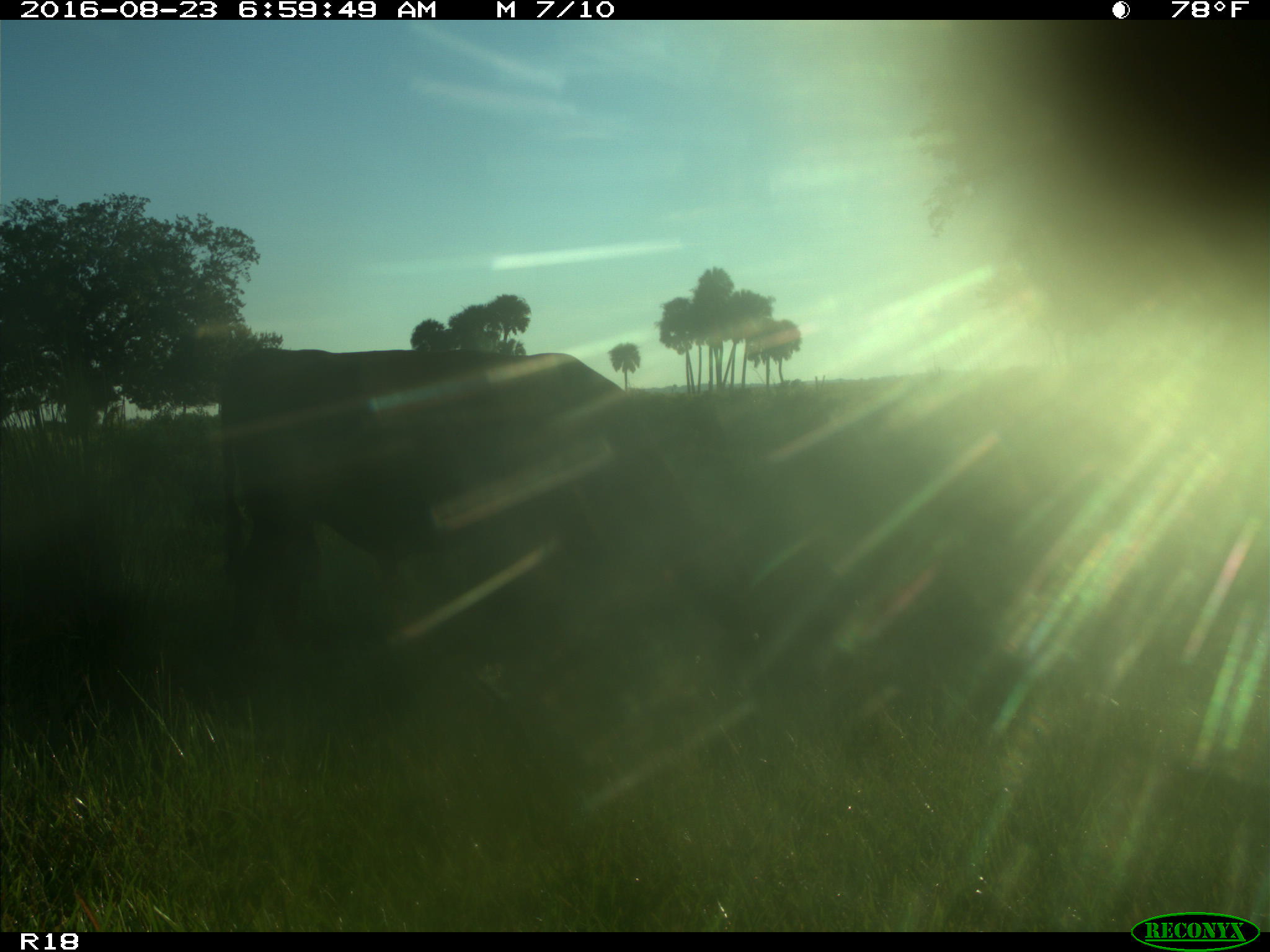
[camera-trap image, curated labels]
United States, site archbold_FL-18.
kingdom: Animalia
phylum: Chordata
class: Mammalia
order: Artiodactyla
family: Bovidae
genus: Bos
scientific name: Bos taurus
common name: domestic cow